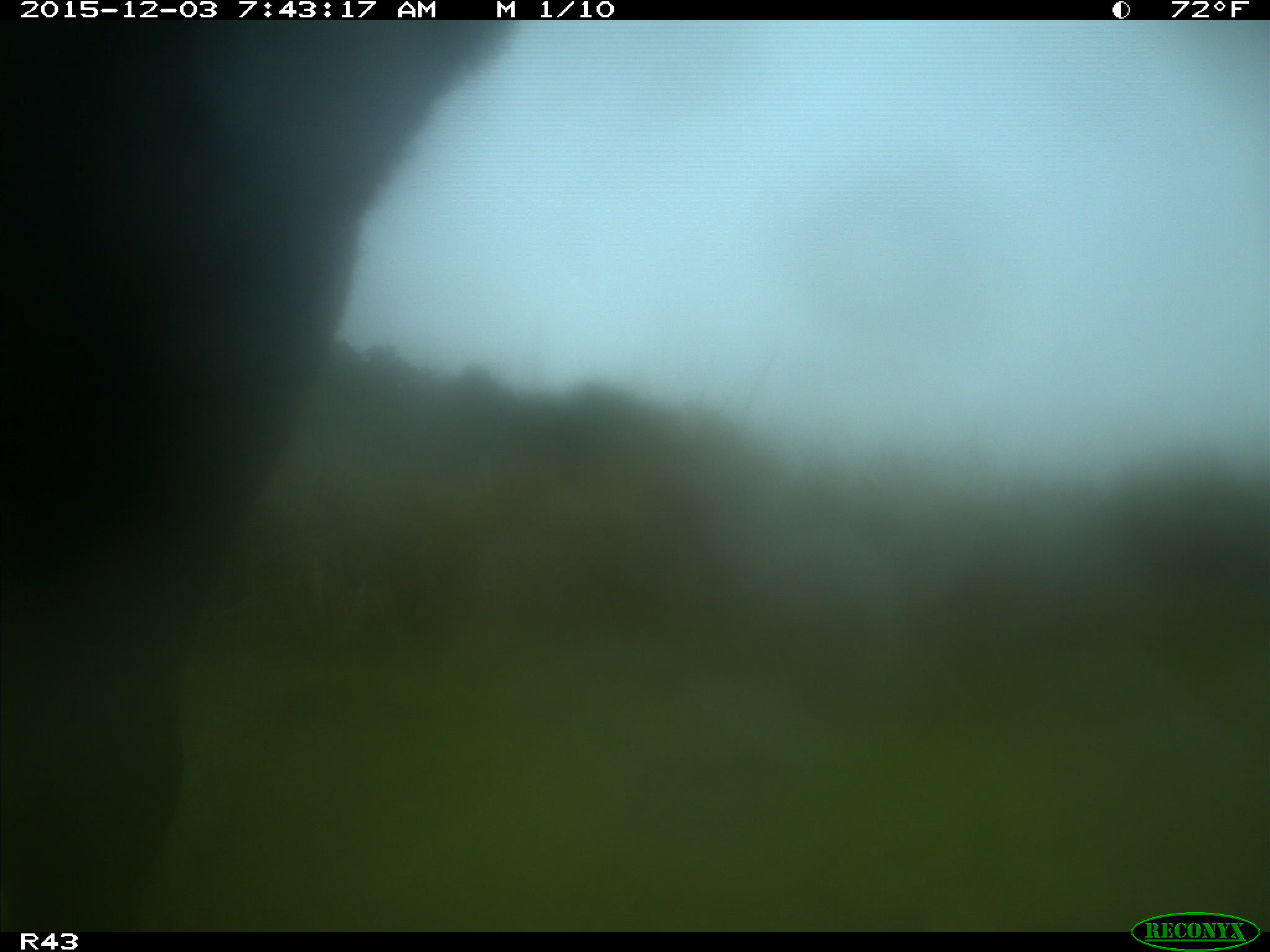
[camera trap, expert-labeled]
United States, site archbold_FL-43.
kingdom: Animalia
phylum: Chordata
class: Mammalia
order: Artiodactyla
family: Bovidae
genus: Bos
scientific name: Bos taurus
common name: domestic cow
Bos taurus (domestic cow).